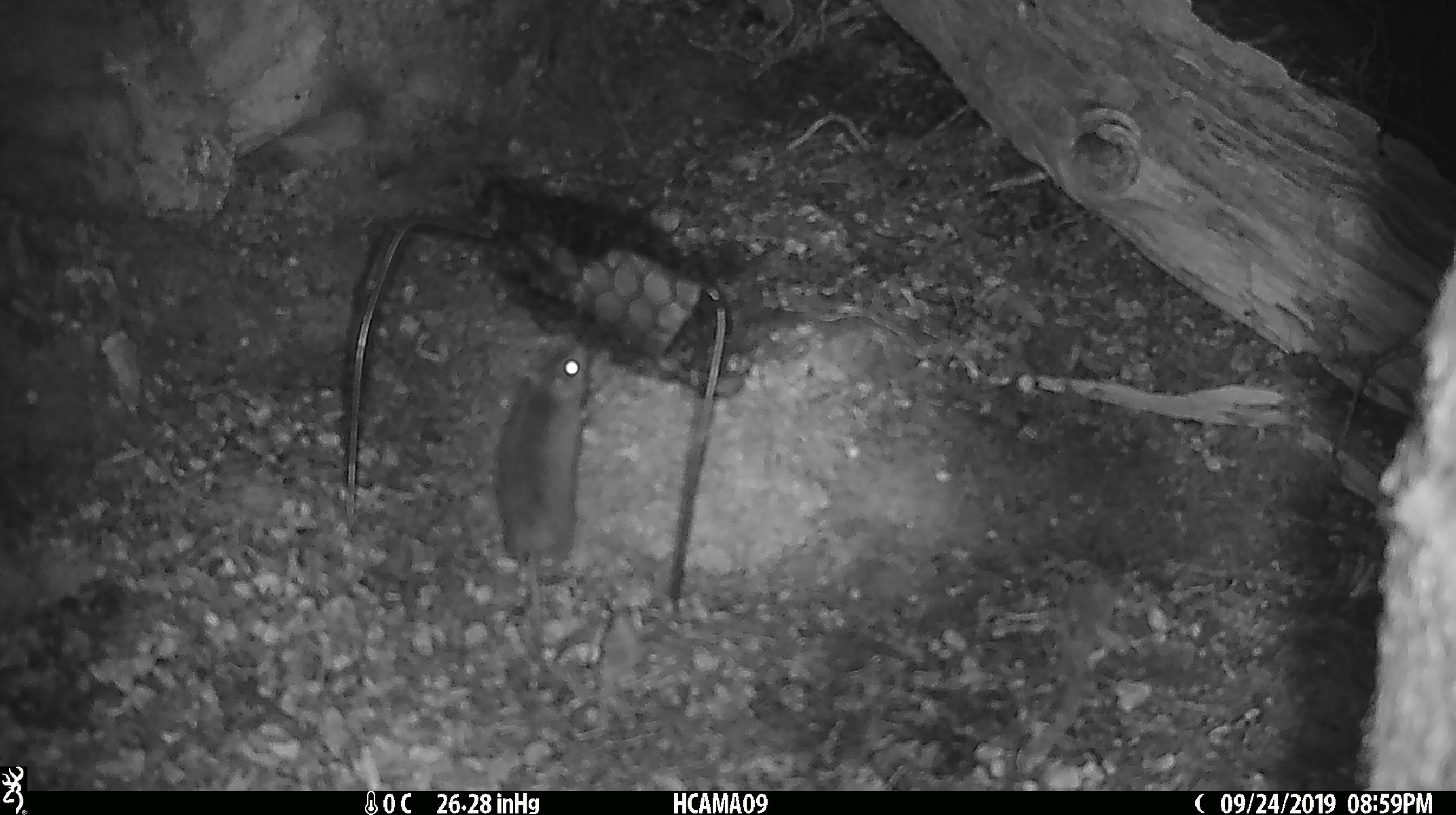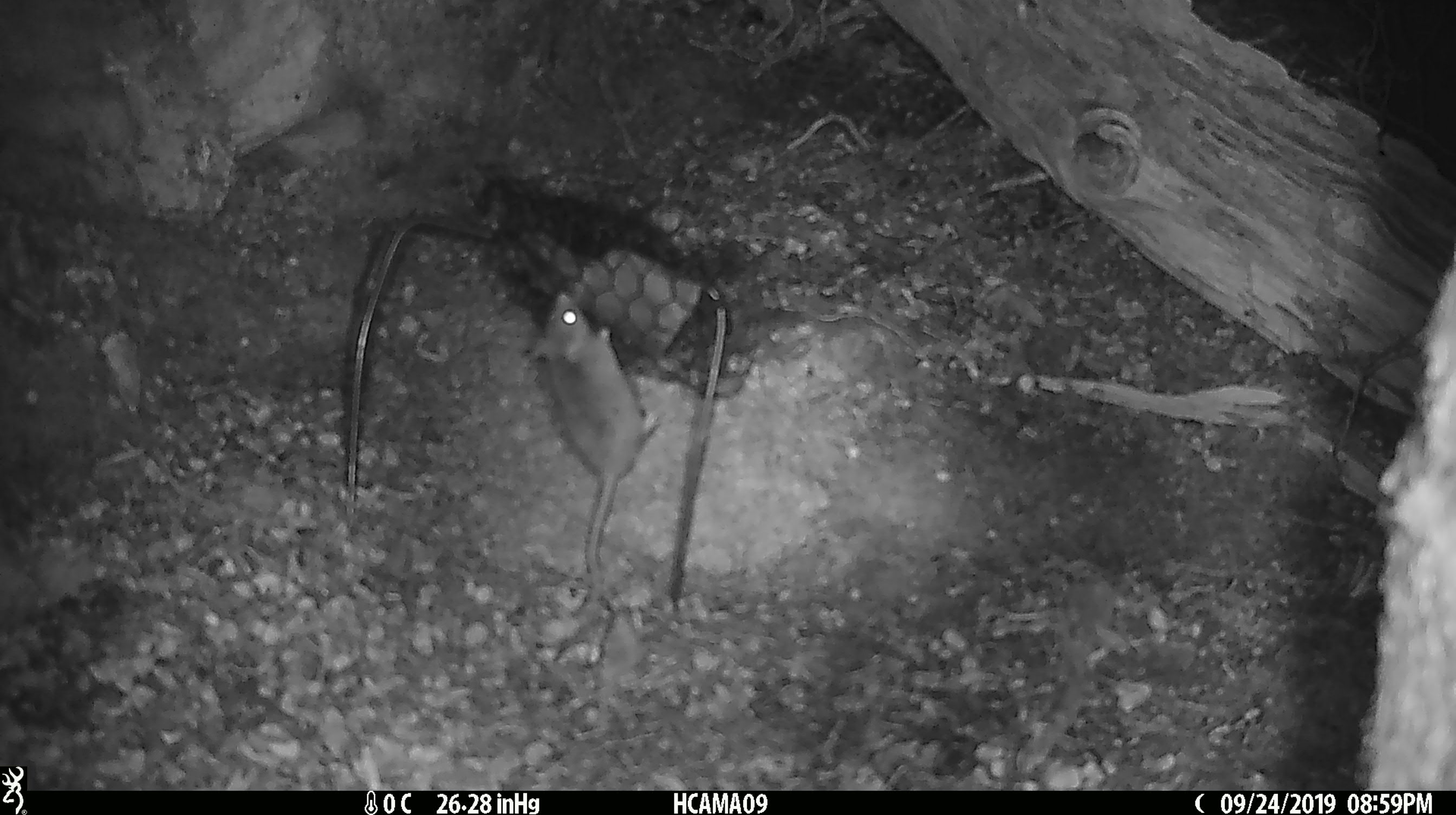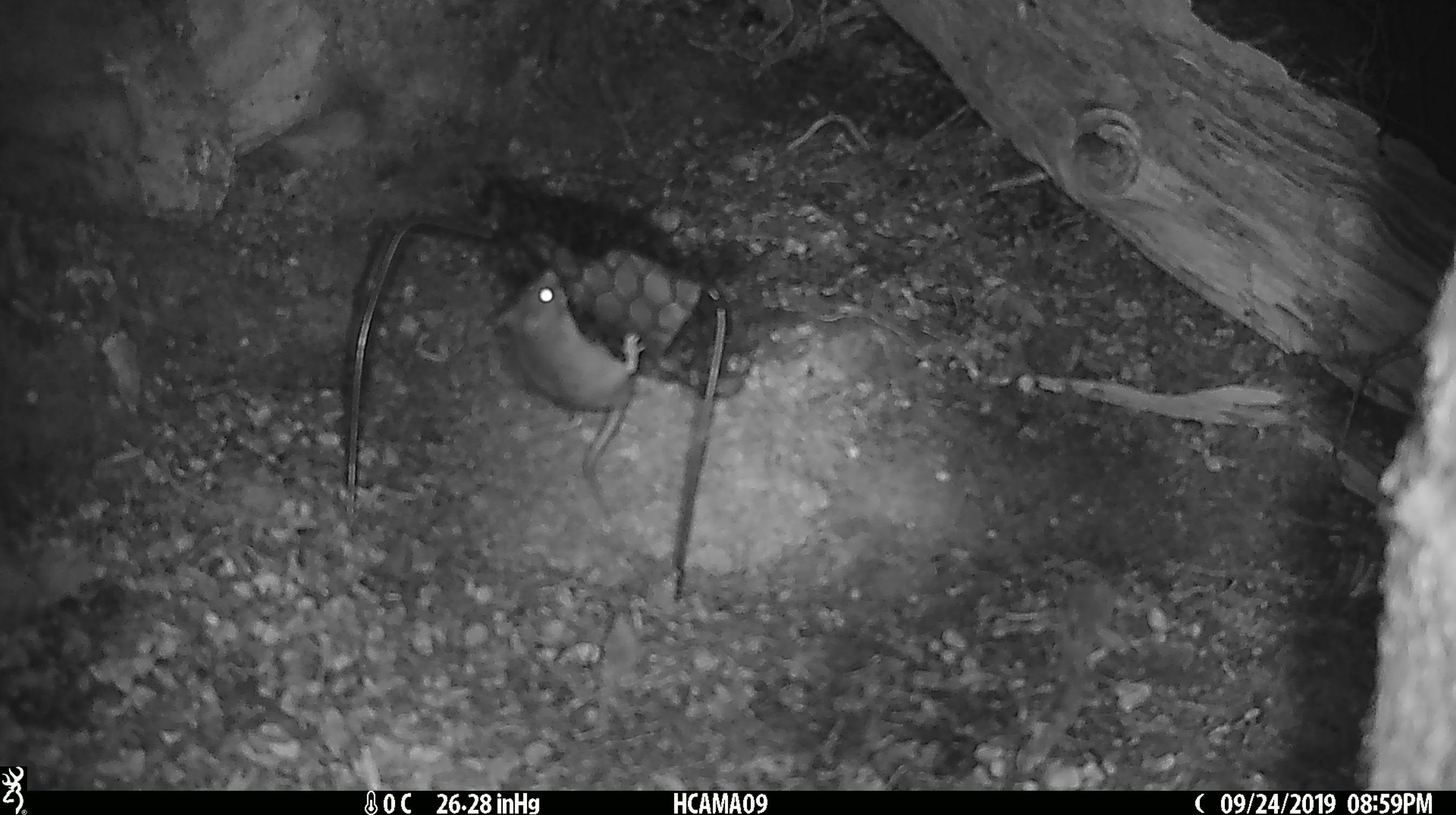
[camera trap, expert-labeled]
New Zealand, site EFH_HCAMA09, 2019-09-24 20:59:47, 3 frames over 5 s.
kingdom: Animalia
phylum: Chordata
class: Mammalia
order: Rodentia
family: Muridae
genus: Mus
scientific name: Mus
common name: mouse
Mouse (Mus).